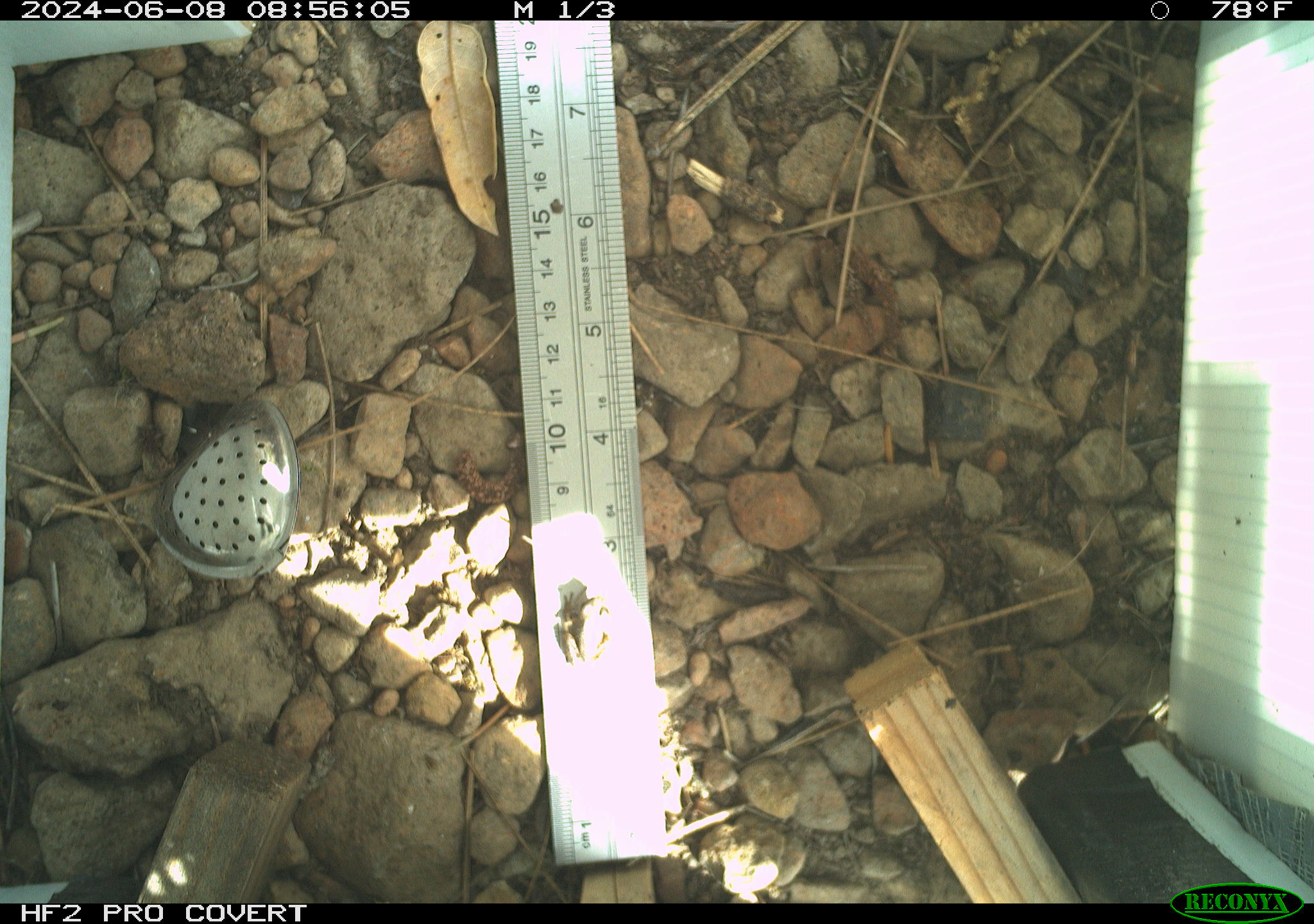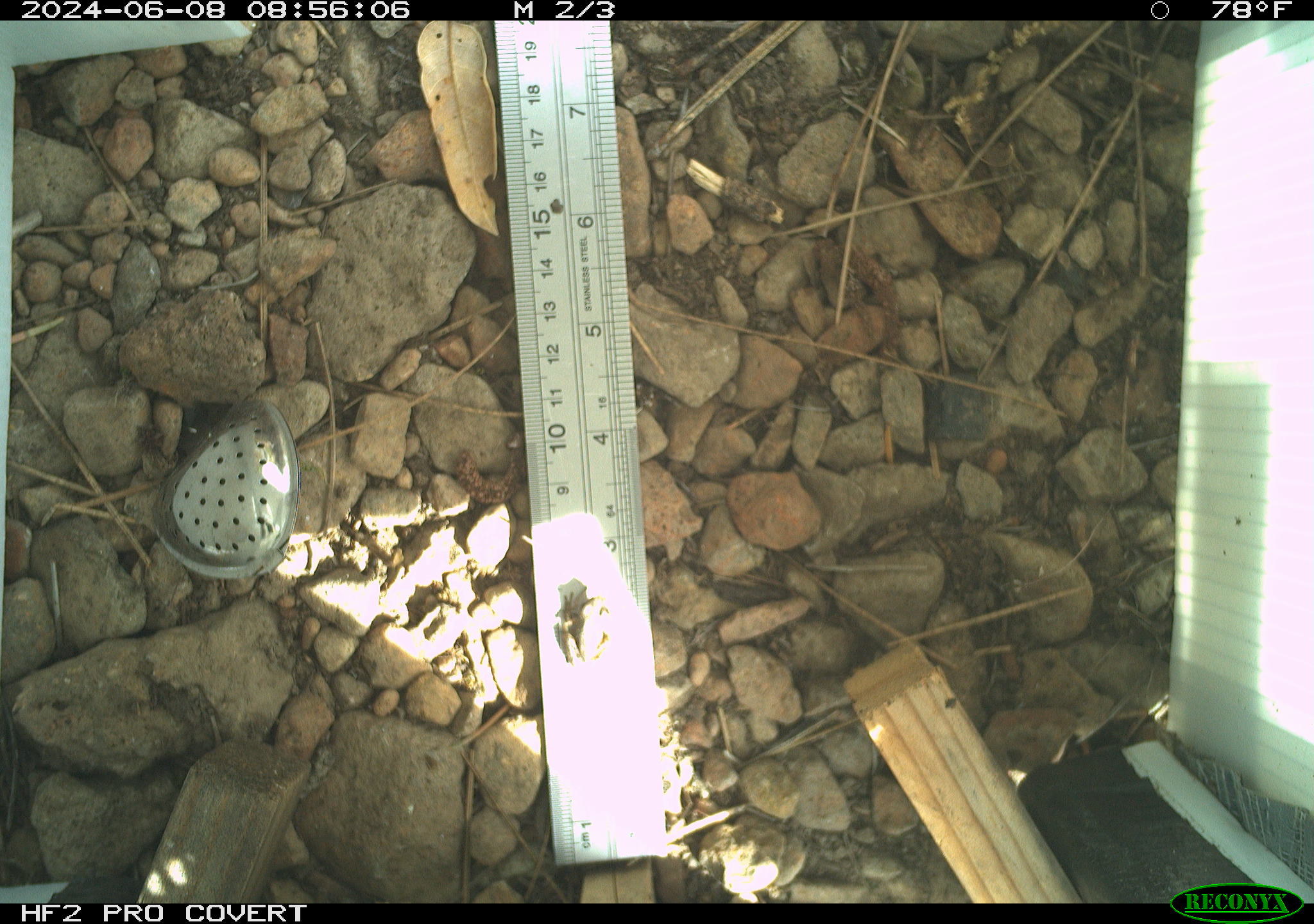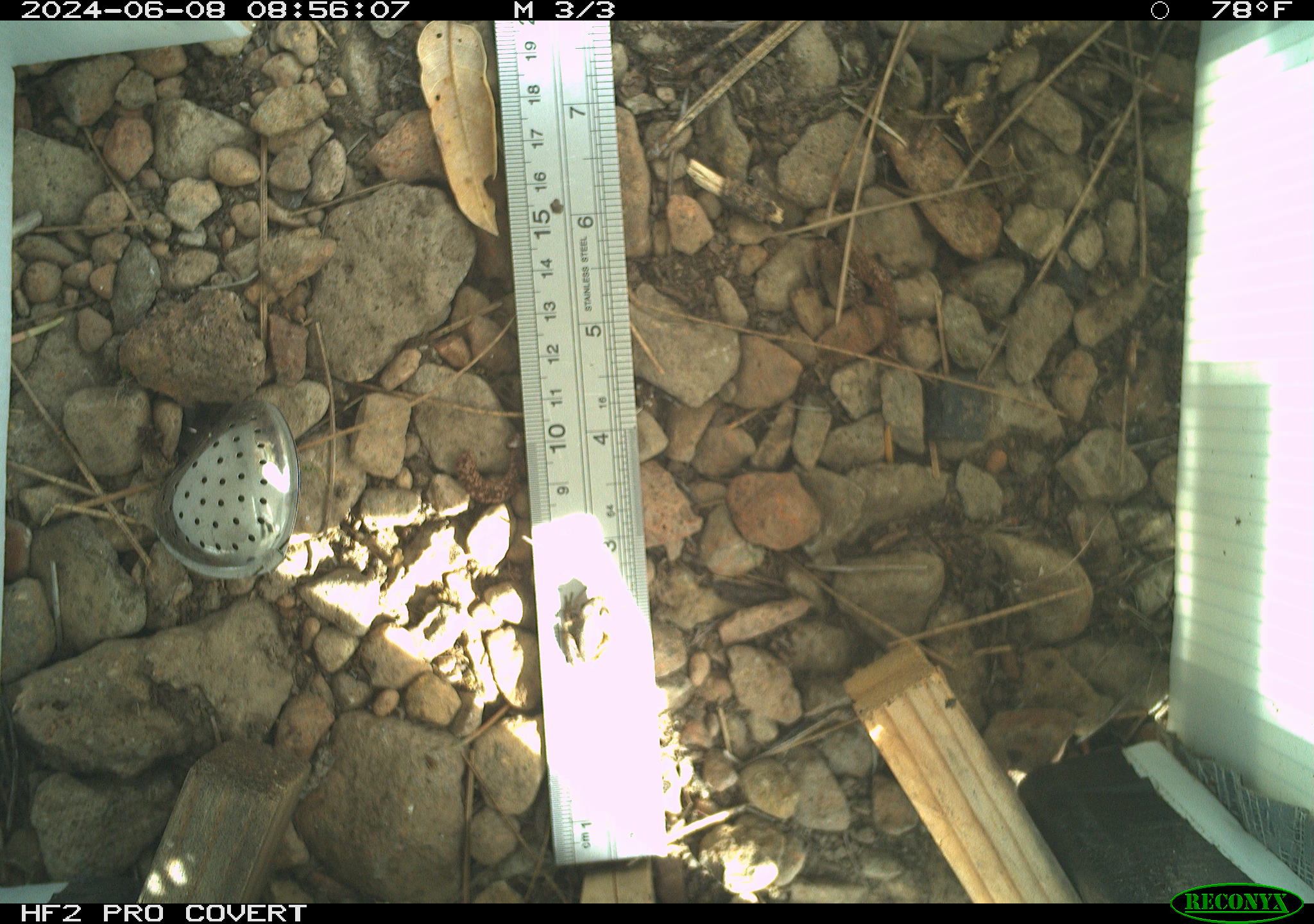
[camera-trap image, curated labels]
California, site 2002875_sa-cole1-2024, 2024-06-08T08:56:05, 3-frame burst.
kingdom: Animalia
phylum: Chordata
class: Amphibia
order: Anura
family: Hylidae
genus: Pseudacris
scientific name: Pseudacris regilla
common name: sierran treefrog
Sierran treefrog (Pseudacris regilla).